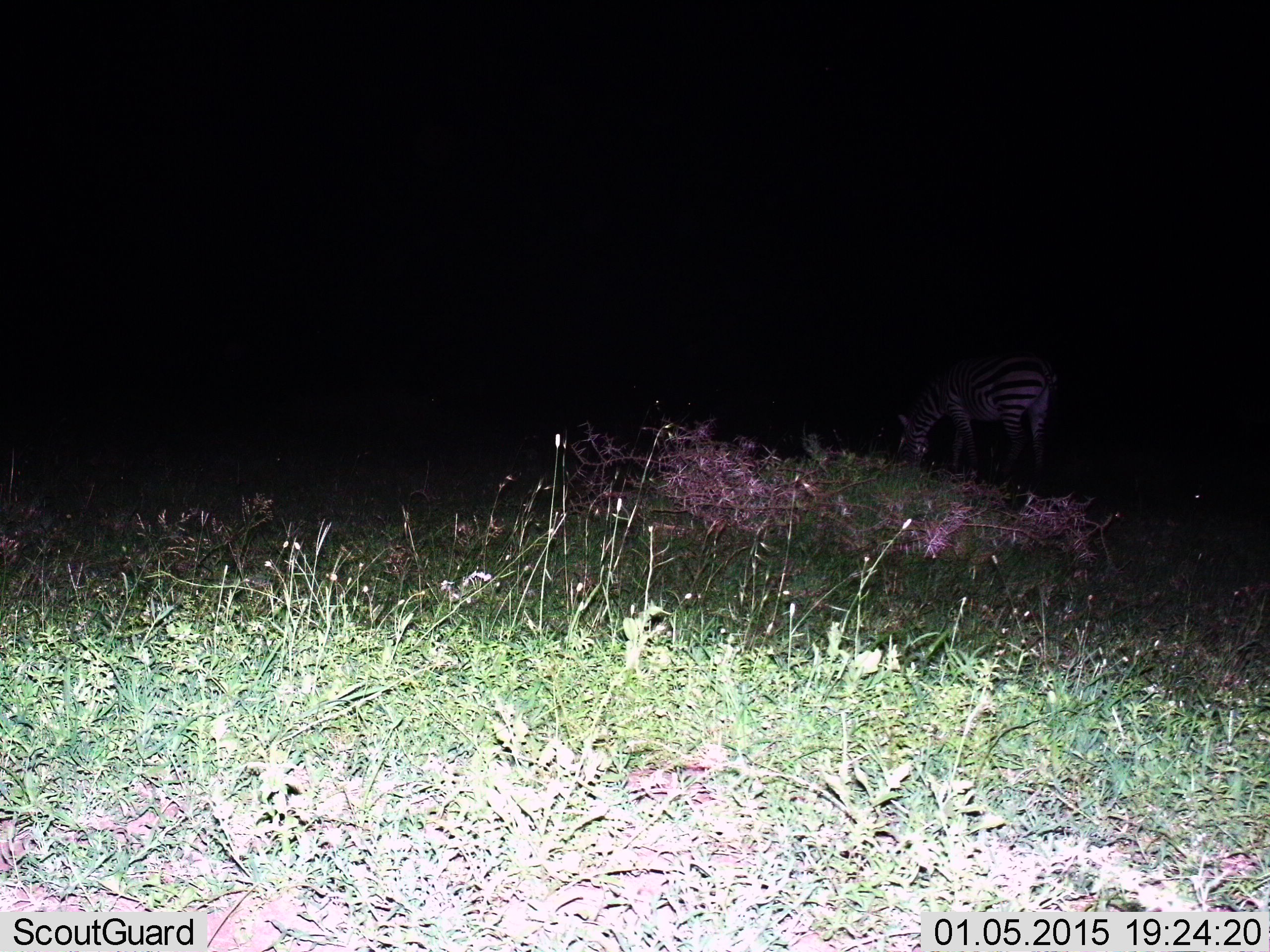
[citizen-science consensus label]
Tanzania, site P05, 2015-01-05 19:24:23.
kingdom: Animalia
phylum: Chordata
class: Mammalia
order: Perissodactyla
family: Equidae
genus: Equus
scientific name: Equus quagga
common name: plains zebra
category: zebra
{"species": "zebra (plains zebra) (Equus quagga)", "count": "1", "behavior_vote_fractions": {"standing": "40%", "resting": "0%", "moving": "10%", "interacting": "0%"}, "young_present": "0%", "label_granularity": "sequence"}